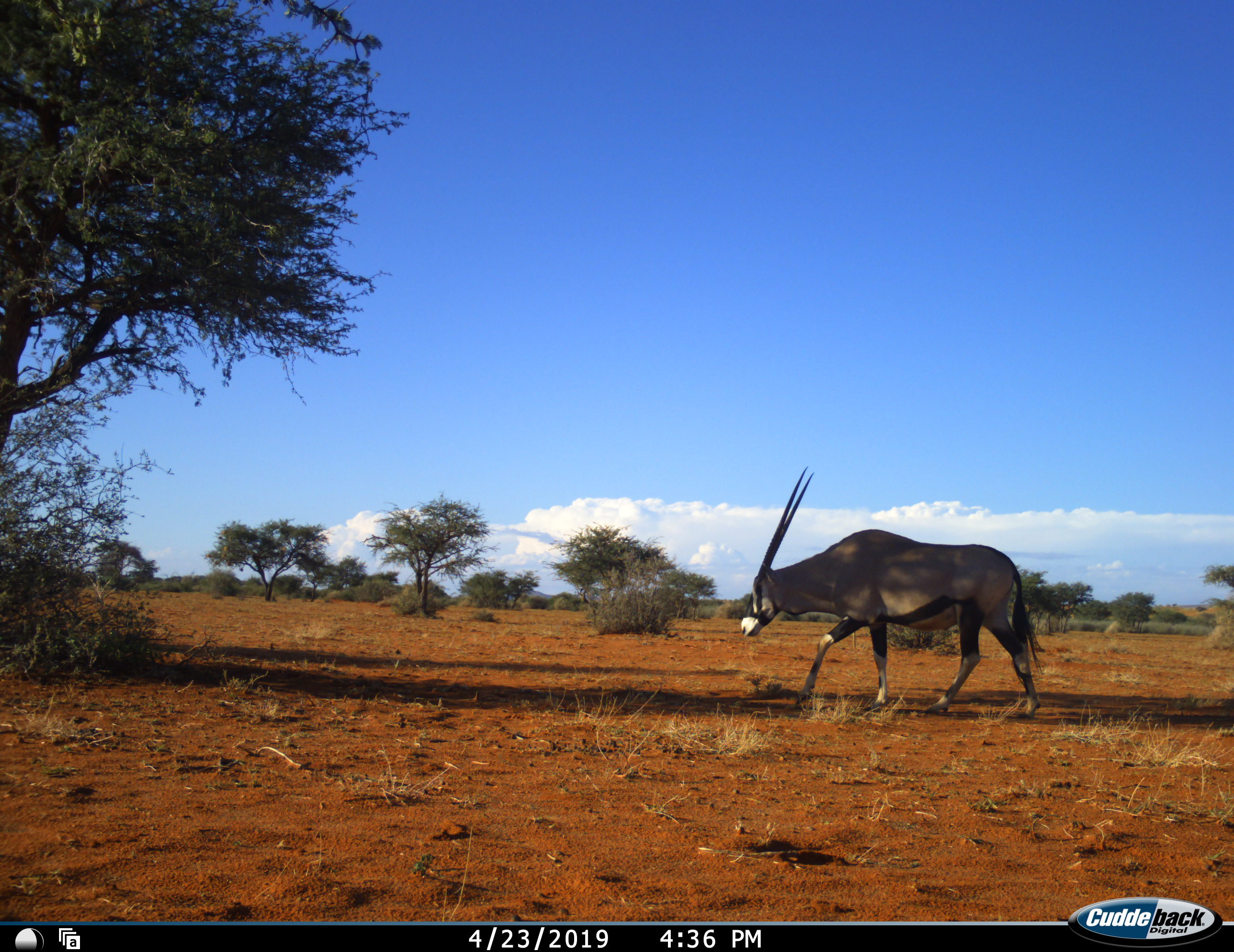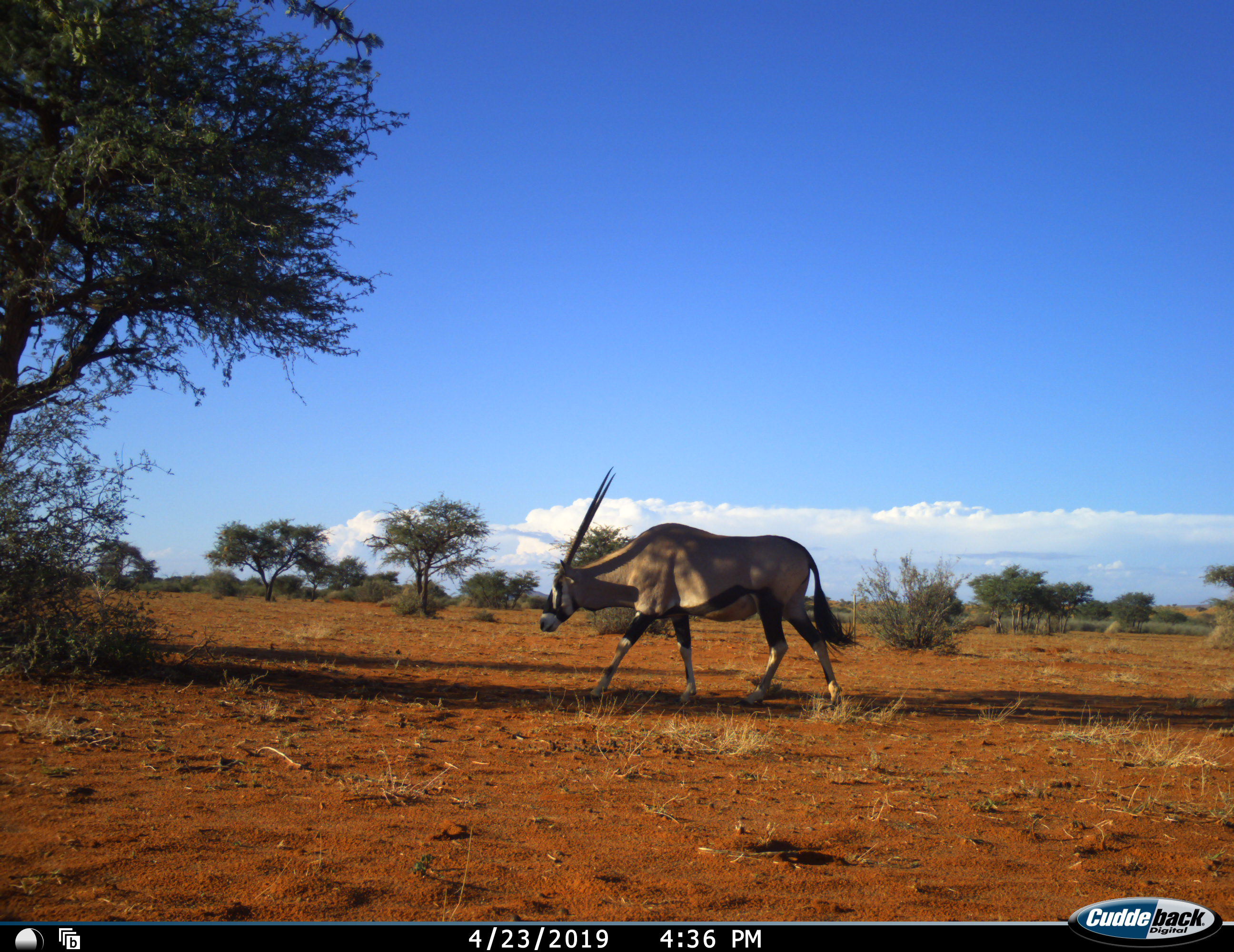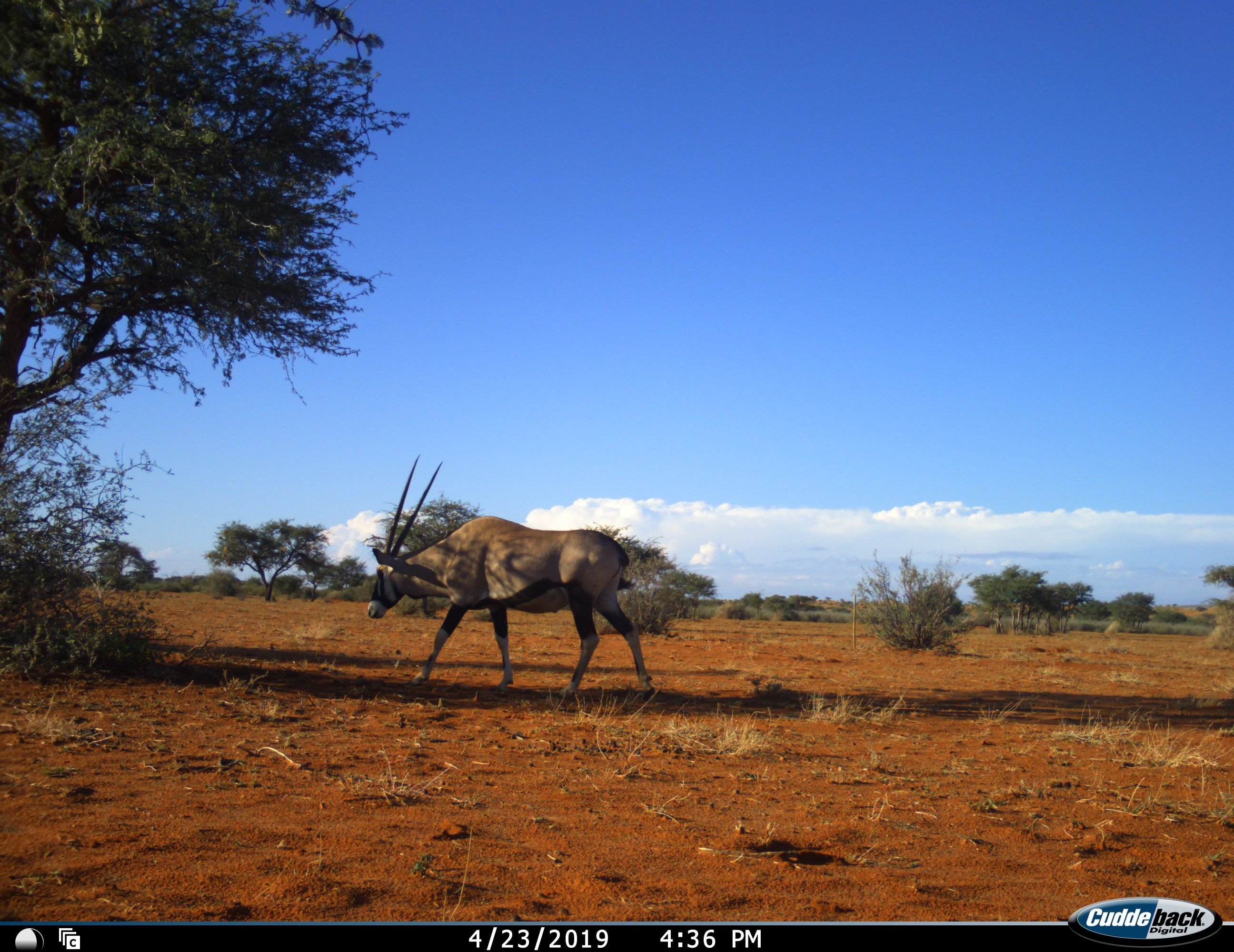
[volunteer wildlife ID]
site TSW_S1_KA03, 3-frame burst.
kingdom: Animalia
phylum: Chordata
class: Mammalia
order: Artiodactyla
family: Bovidae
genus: Oryx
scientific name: Oryx gazella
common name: gemsbok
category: oryx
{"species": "oryx (gemsbok) (Oryx gazella)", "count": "1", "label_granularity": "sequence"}